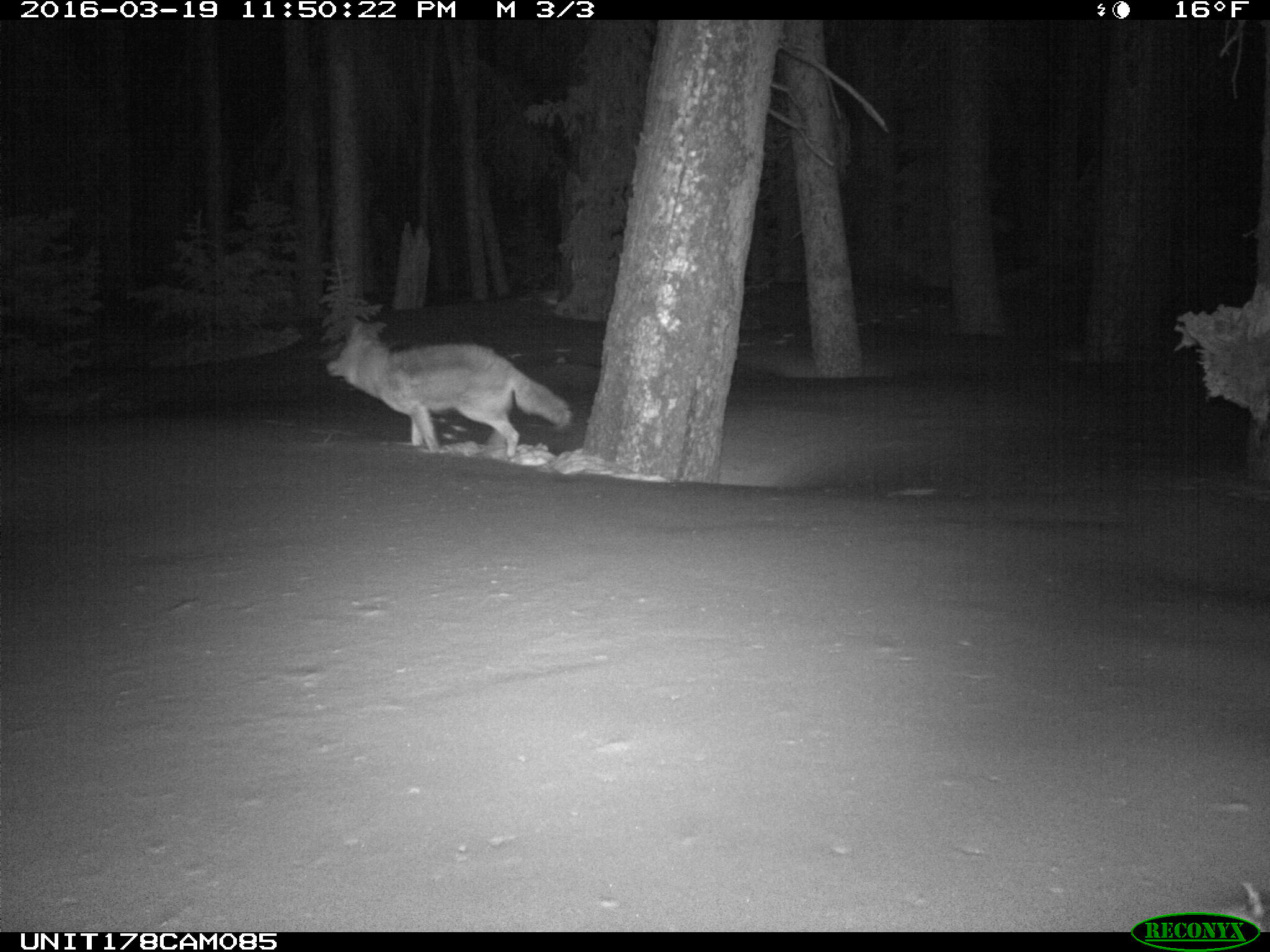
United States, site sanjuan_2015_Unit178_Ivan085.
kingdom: Animalia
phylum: Chordata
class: Mammalia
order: Carnivora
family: Canidae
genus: Canis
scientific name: Canis latrans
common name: coyote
Canis latrans (coyote).